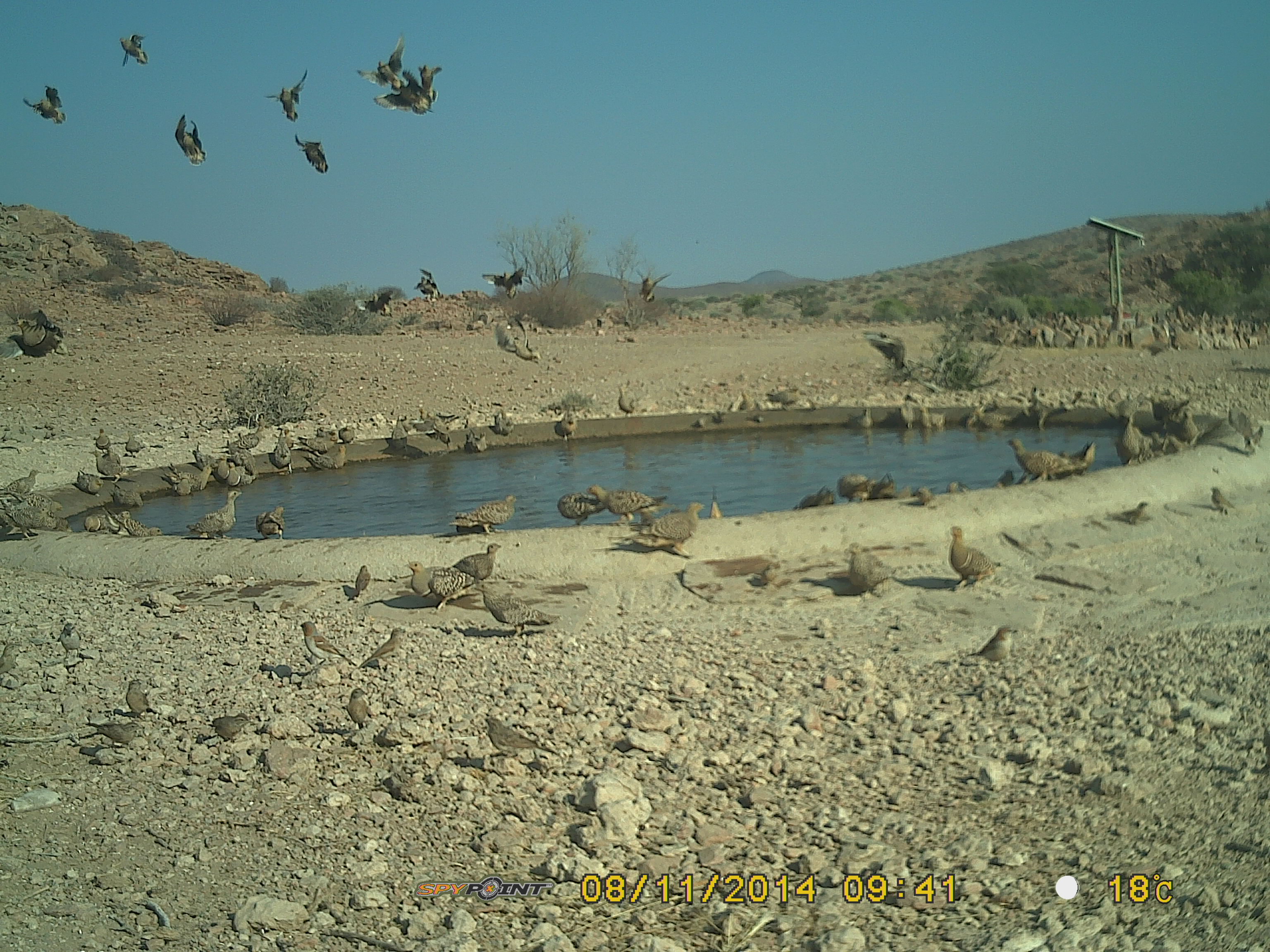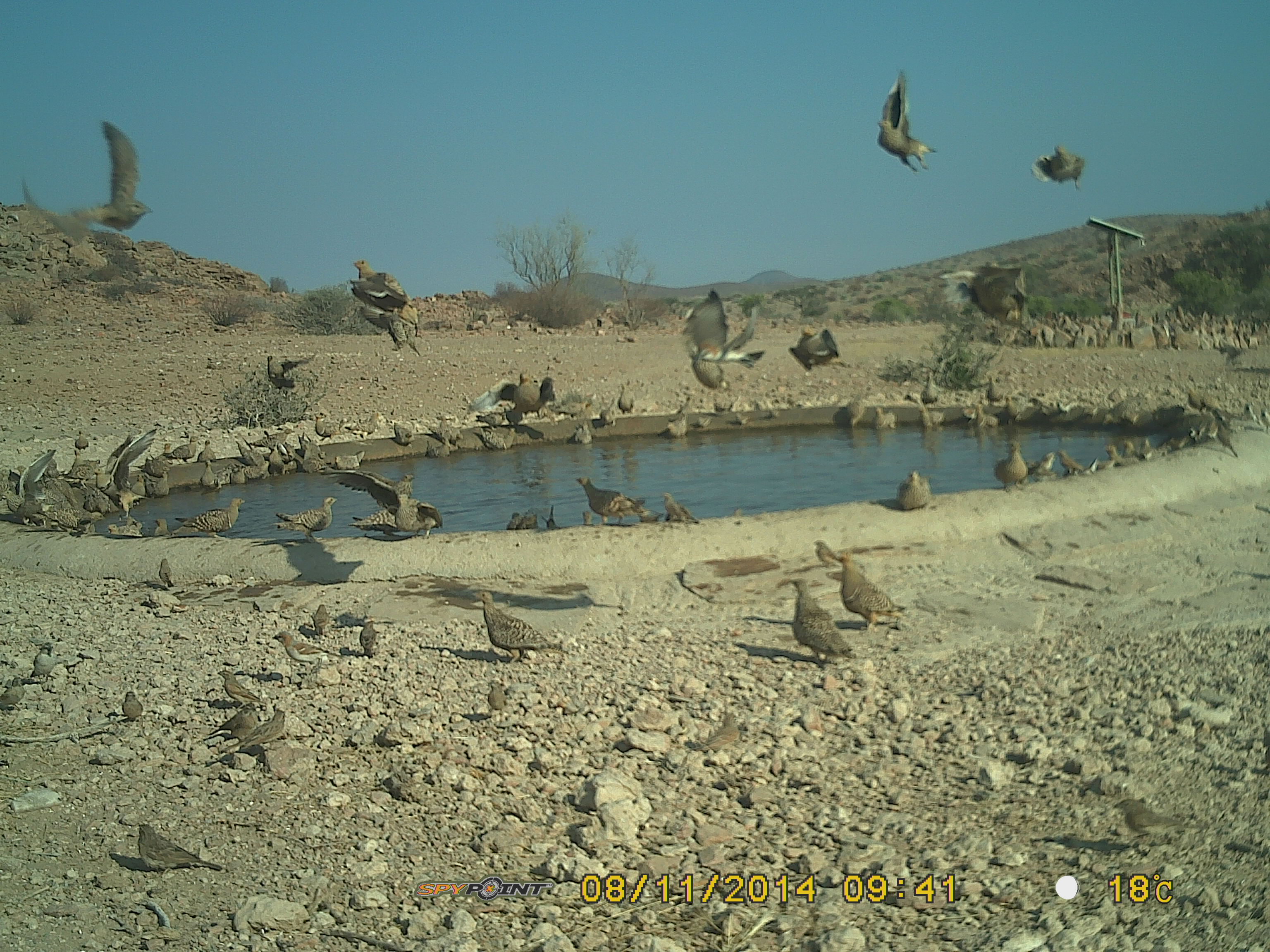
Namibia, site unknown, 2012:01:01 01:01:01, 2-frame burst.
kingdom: Animalia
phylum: Chordata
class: Aves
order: Pterocliformes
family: Pteroclidae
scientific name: Pteroclidae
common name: sandgrouse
Pteroclidae (sandgrouse).